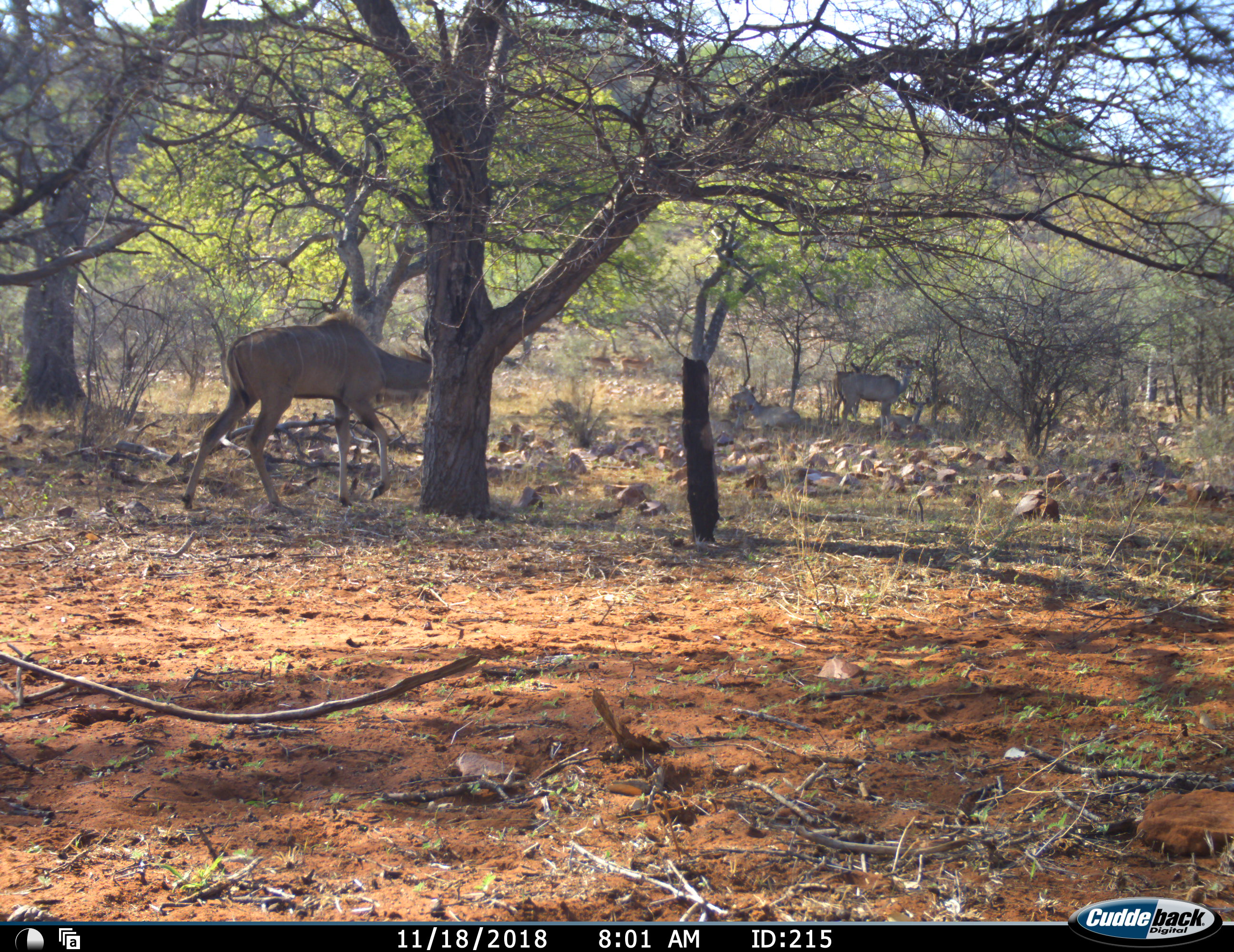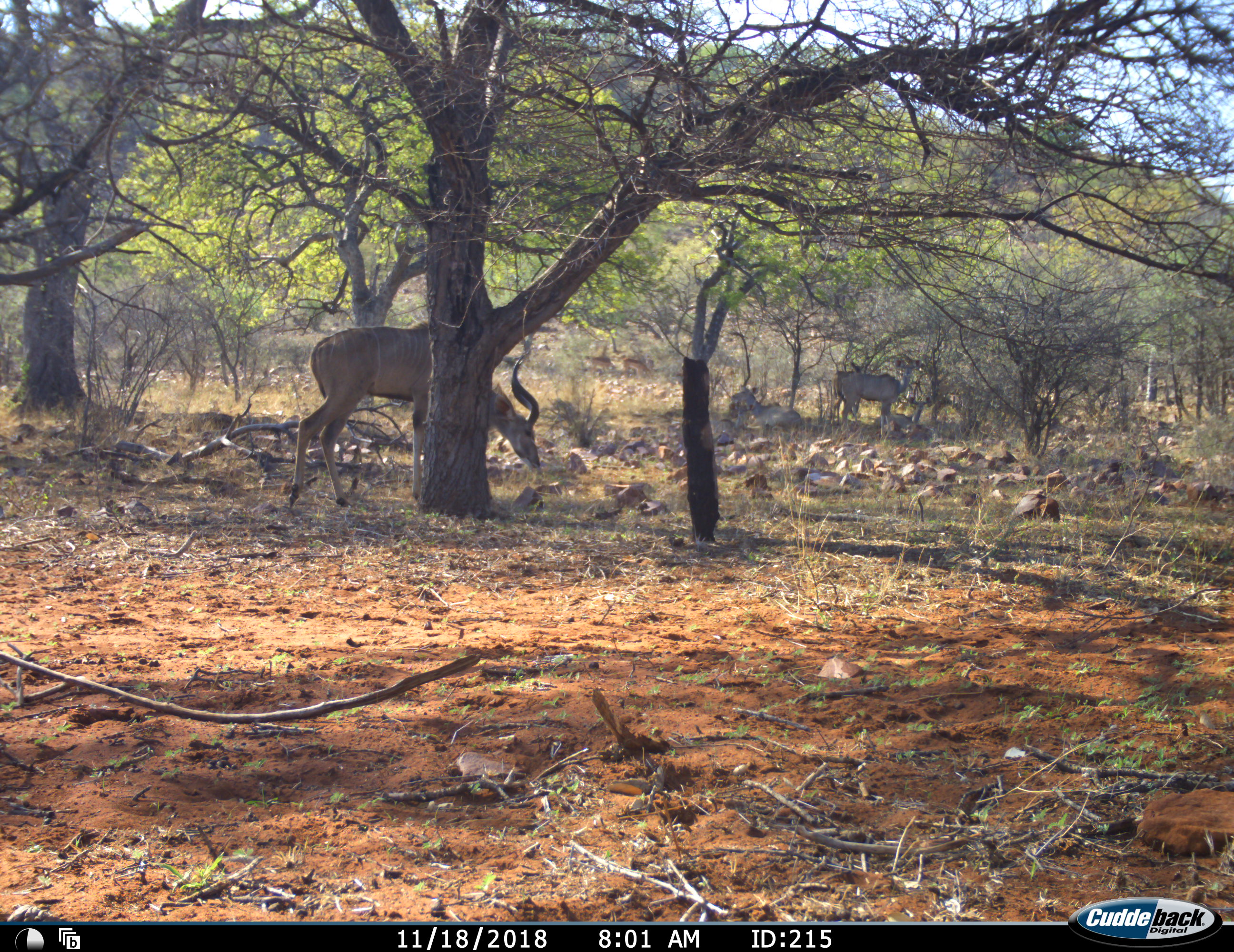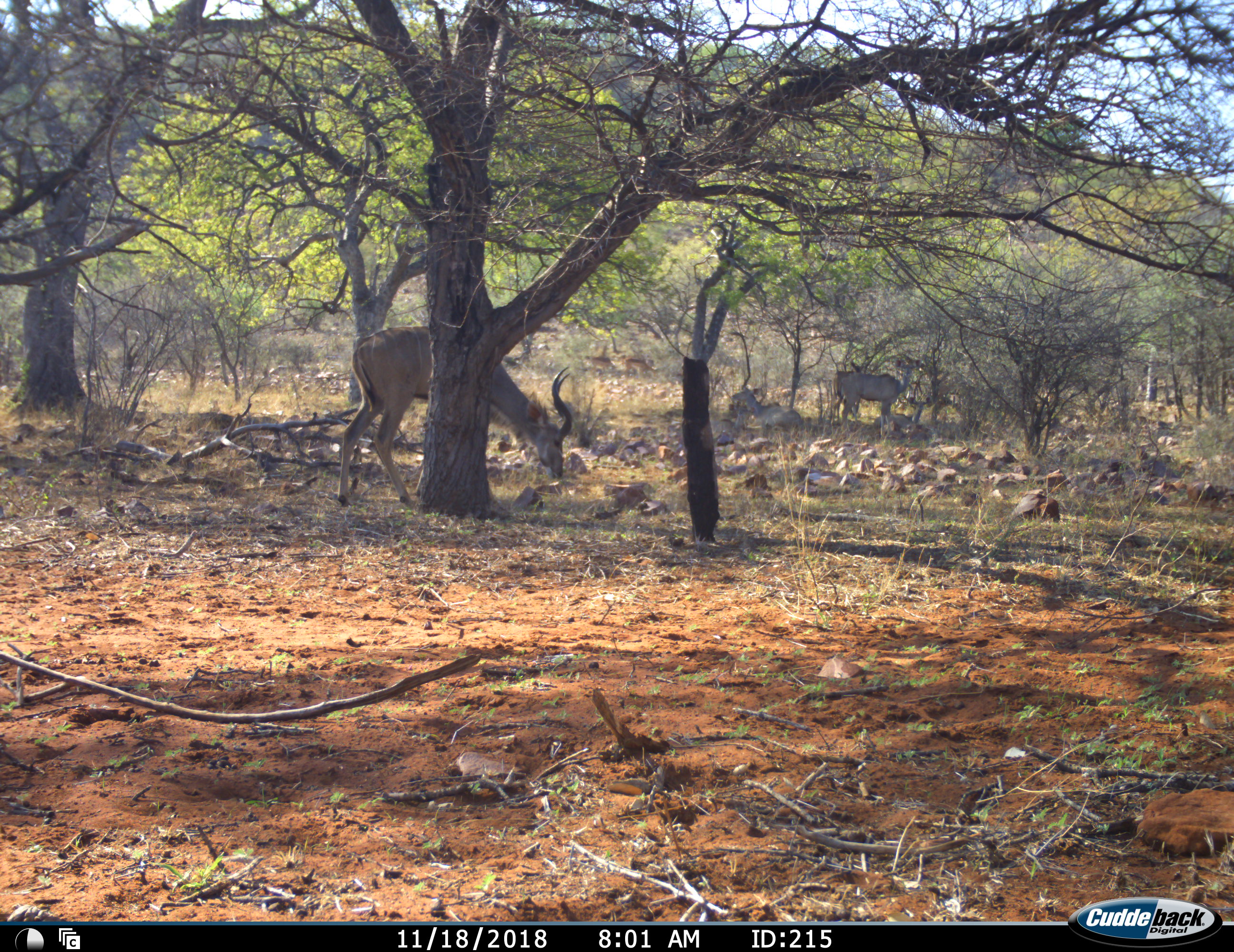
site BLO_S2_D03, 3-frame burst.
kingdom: Animalia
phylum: Chordata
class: Mammalia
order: Artiodactyla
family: Bovidae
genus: Tragelaphus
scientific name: Tragelaphus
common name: kudu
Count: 3.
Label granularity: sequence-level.